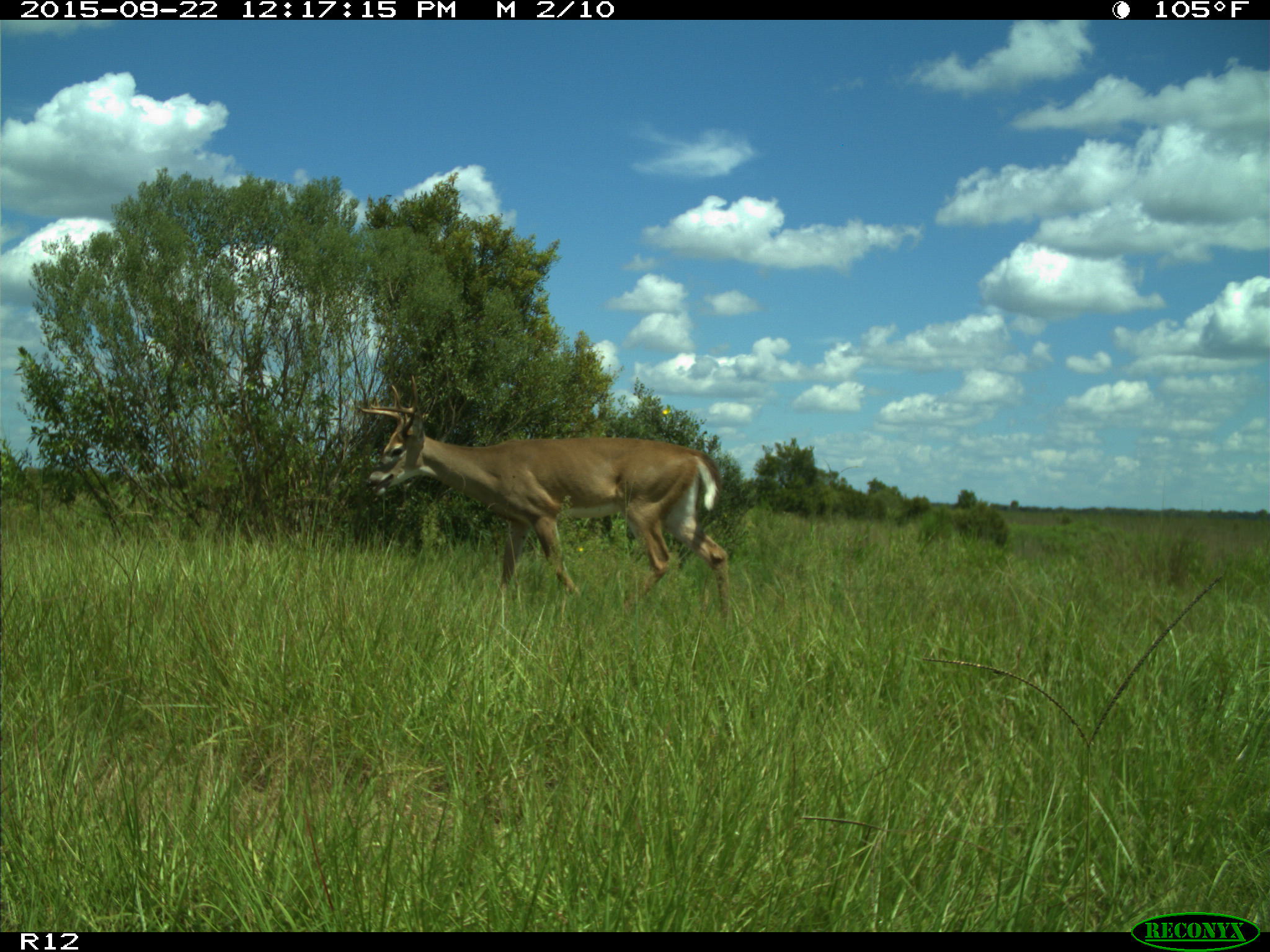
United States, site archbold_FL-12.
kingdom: Animalia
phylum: Chordata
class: Mammalia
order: Artiodactyla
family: Cervidae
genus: Odocoileus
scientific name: Odocoileus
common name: deer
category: unidentified deer